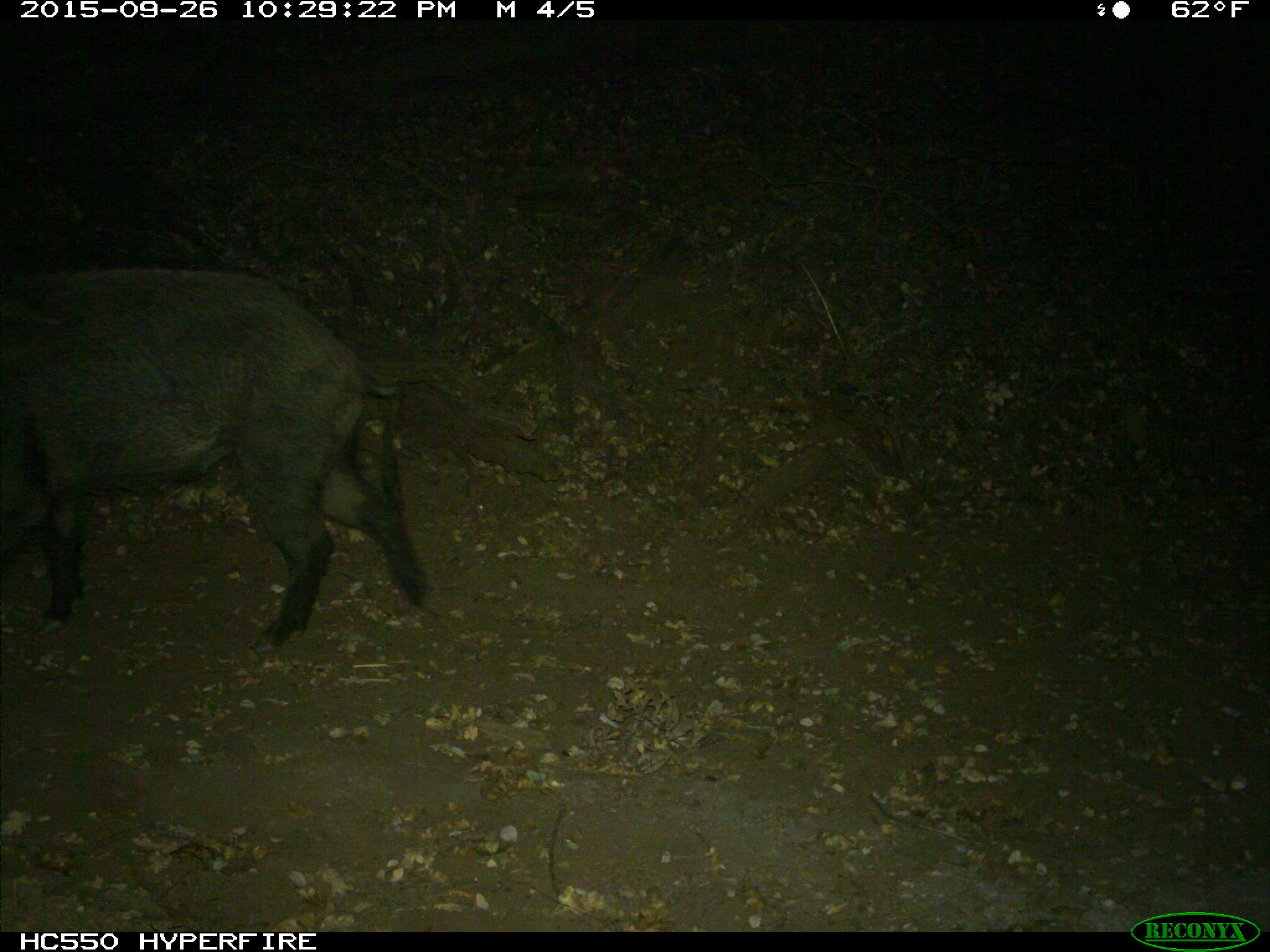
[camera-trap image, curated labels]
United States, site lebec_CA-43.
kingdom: Animalia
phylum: Chordata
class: Mammalia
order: Artiodactyla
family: Suidae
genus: Sus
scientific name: Sus scrofa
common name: wild boar